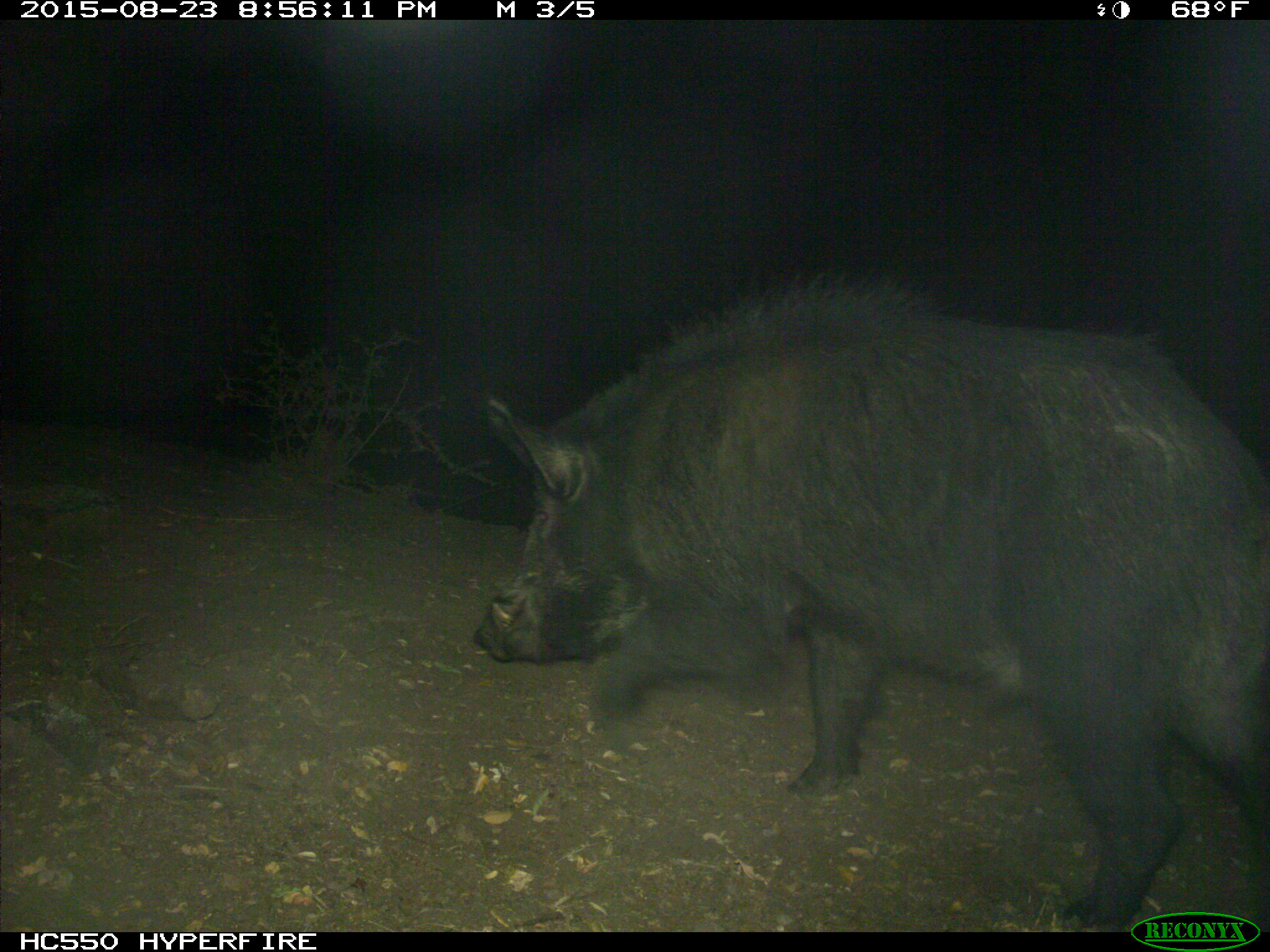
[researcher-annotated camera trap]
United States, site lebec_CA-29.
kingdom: Animalia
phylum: Chordata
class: Mammalia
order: Artiodactyla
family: Suidae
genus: Sus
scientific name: Sus scrofa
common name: wild boar